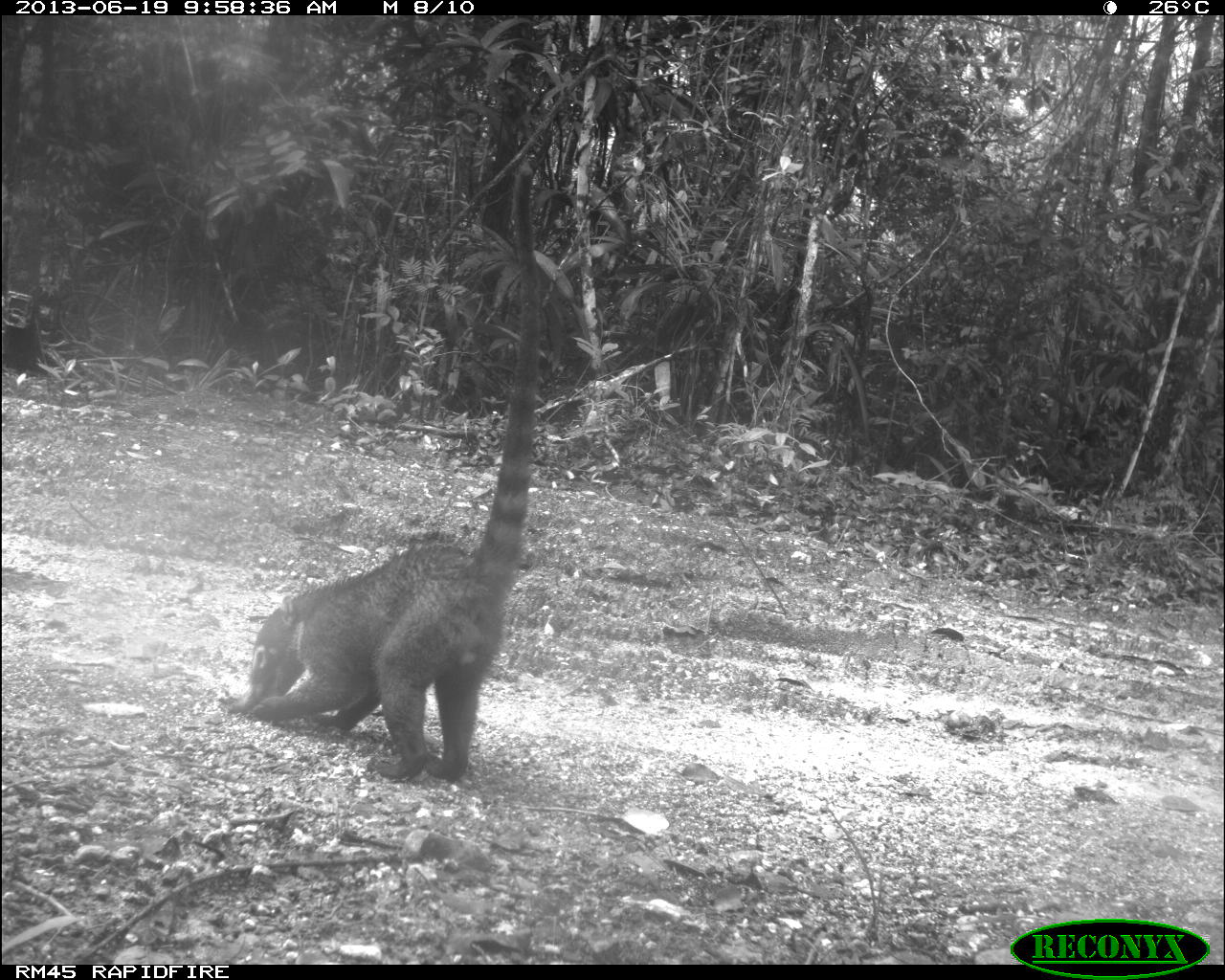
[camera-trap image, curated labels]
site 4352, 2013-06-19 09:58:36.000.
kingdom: Animalia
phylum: Chordata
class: Mammalia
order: Carnivora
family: Procyonidae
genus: Nasua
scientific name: Nasua narica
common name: white-nosed coati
Nasua narica (white-nosed coati), count 1.